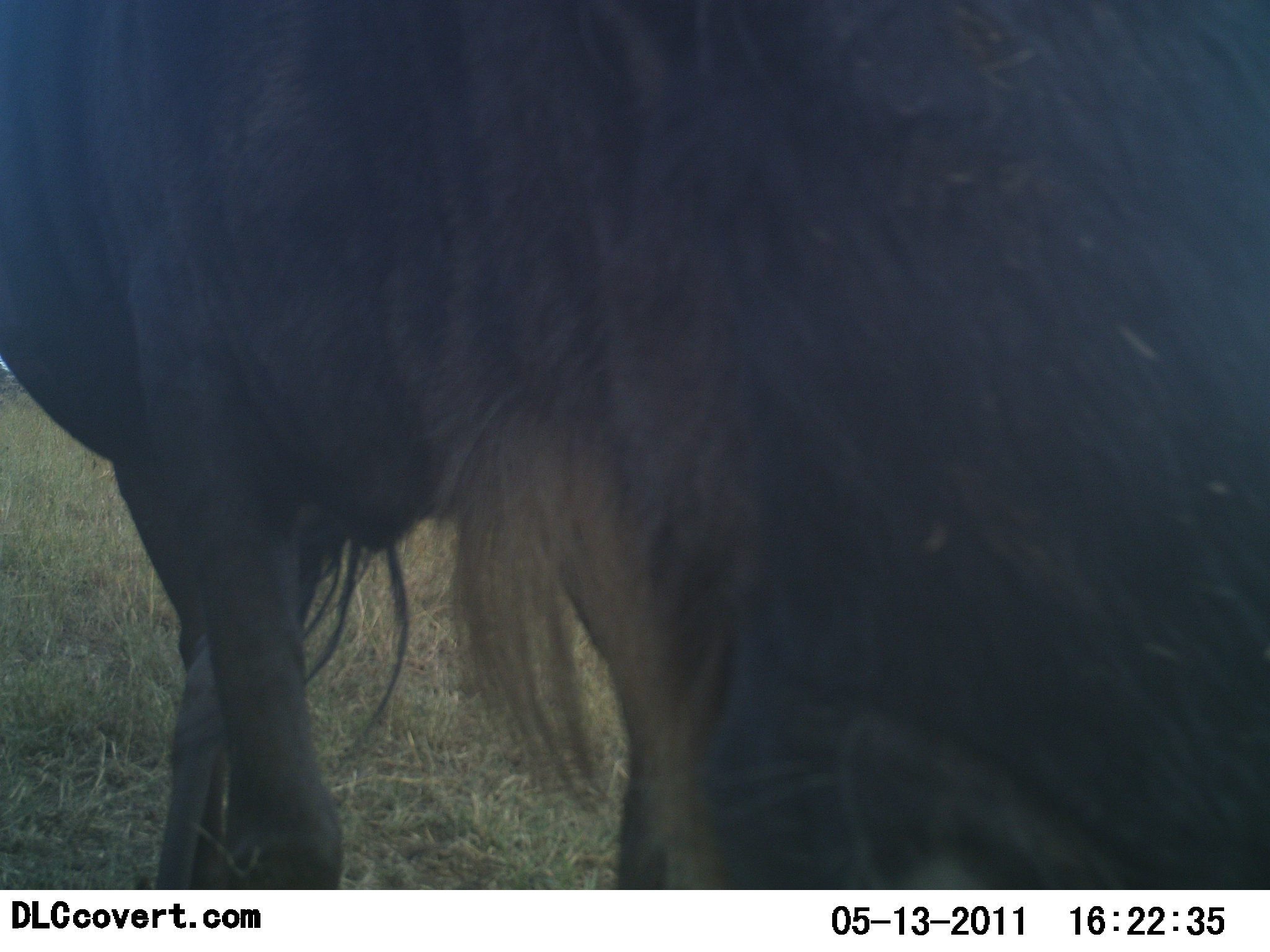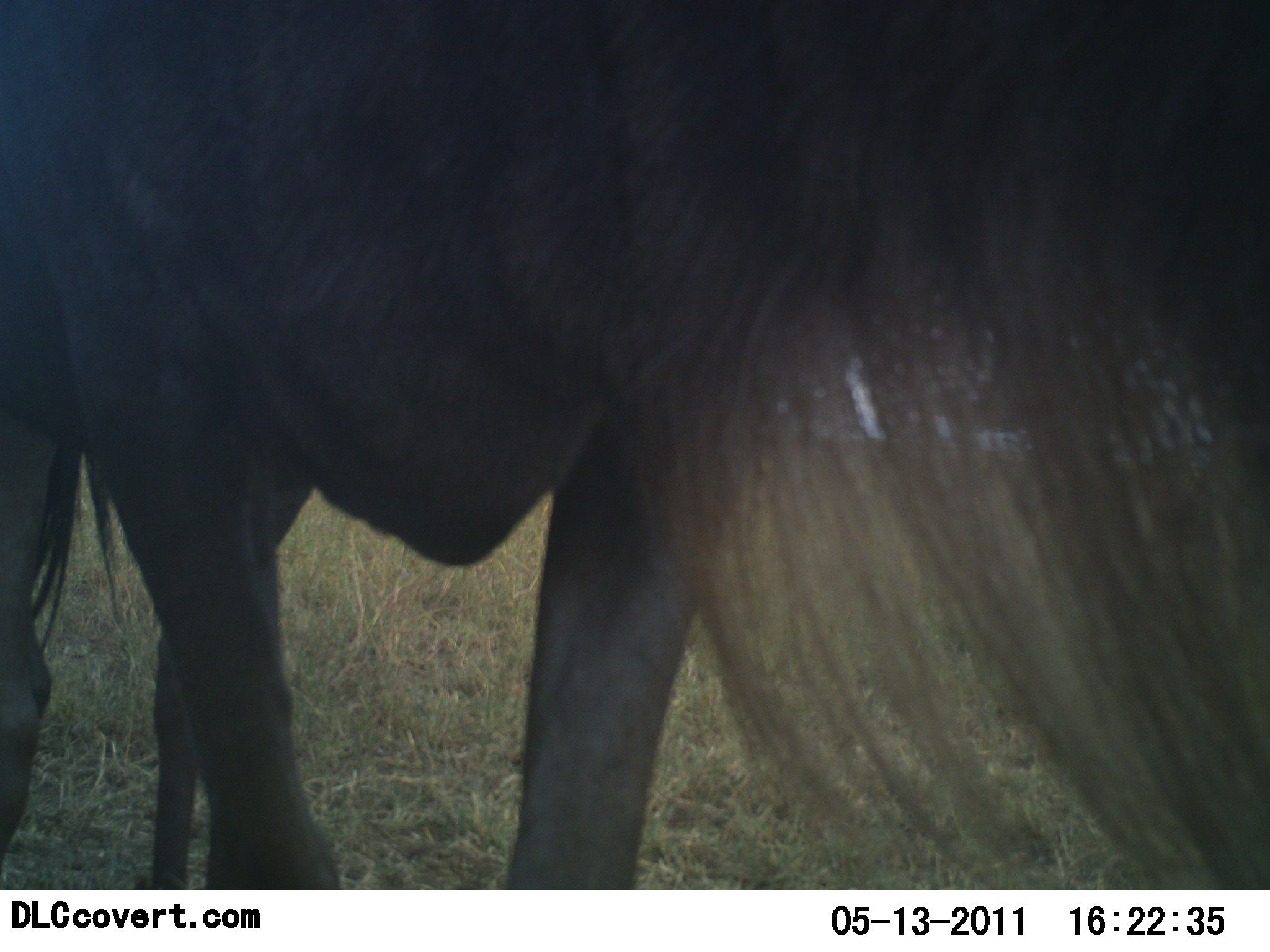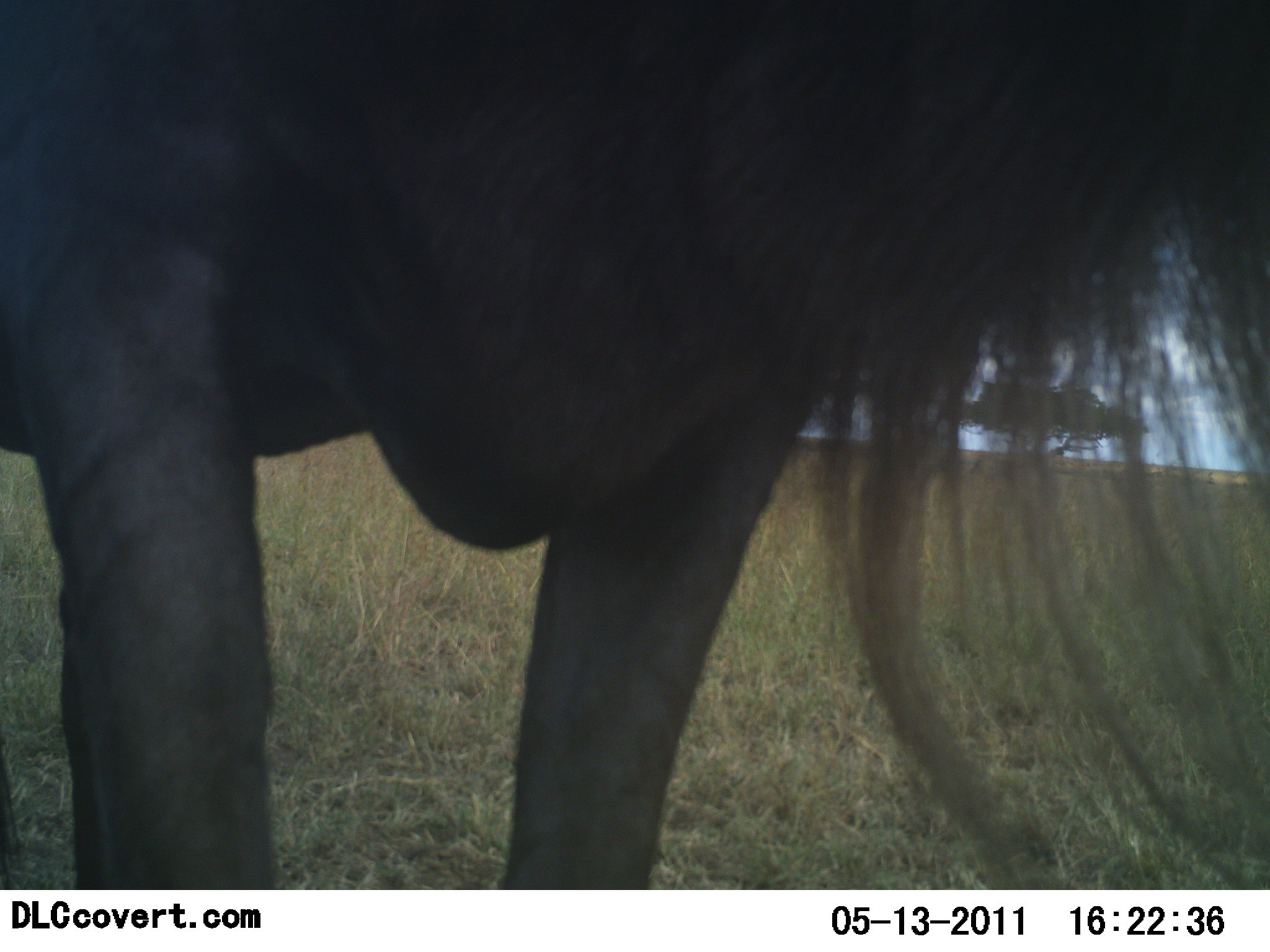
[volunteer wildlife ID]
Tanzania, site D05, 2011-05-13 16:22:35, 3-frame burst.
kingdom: Animalia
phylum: Chordata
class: Mammalia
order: Artiodactyla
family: Bovidae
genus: Connochaetes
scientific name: Connochaetes taurinus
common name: blue wildebeest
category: wildebeest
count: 1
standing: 75%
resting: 0%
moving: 25%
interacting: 8%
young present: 0%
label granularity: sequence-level